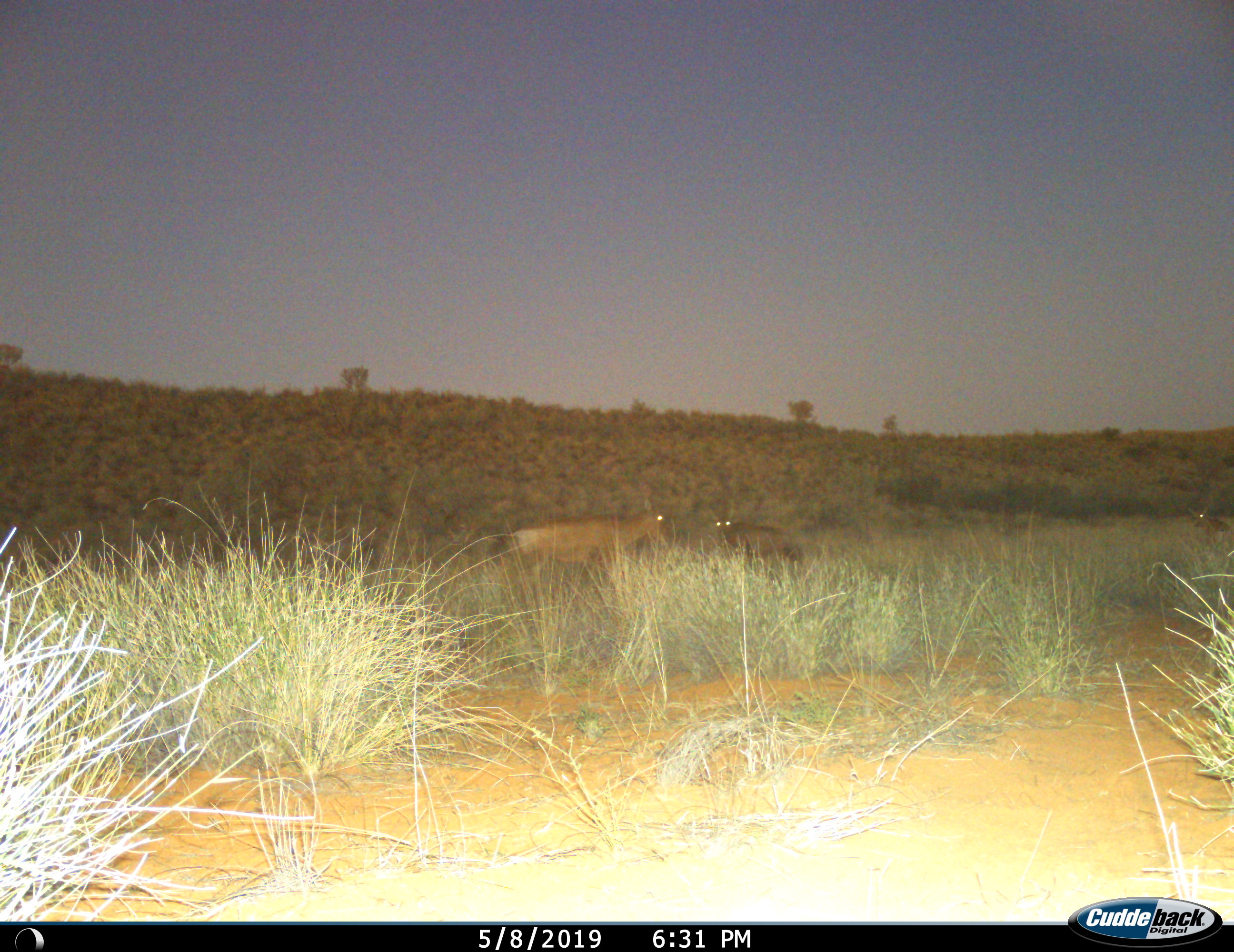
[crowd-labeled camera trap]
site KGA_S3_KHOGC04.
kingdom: Animalia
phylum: Chordata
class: Mammalia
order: Artiodactyla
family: Bovidae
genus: Alcelaphus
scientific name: Alcelaphus buselaphus caama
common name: red hartebeest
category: hartebeestred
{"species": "hartebeestred (red hartebeest) (Alcelaphus buselaphus caama)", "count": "3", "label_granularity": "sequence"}